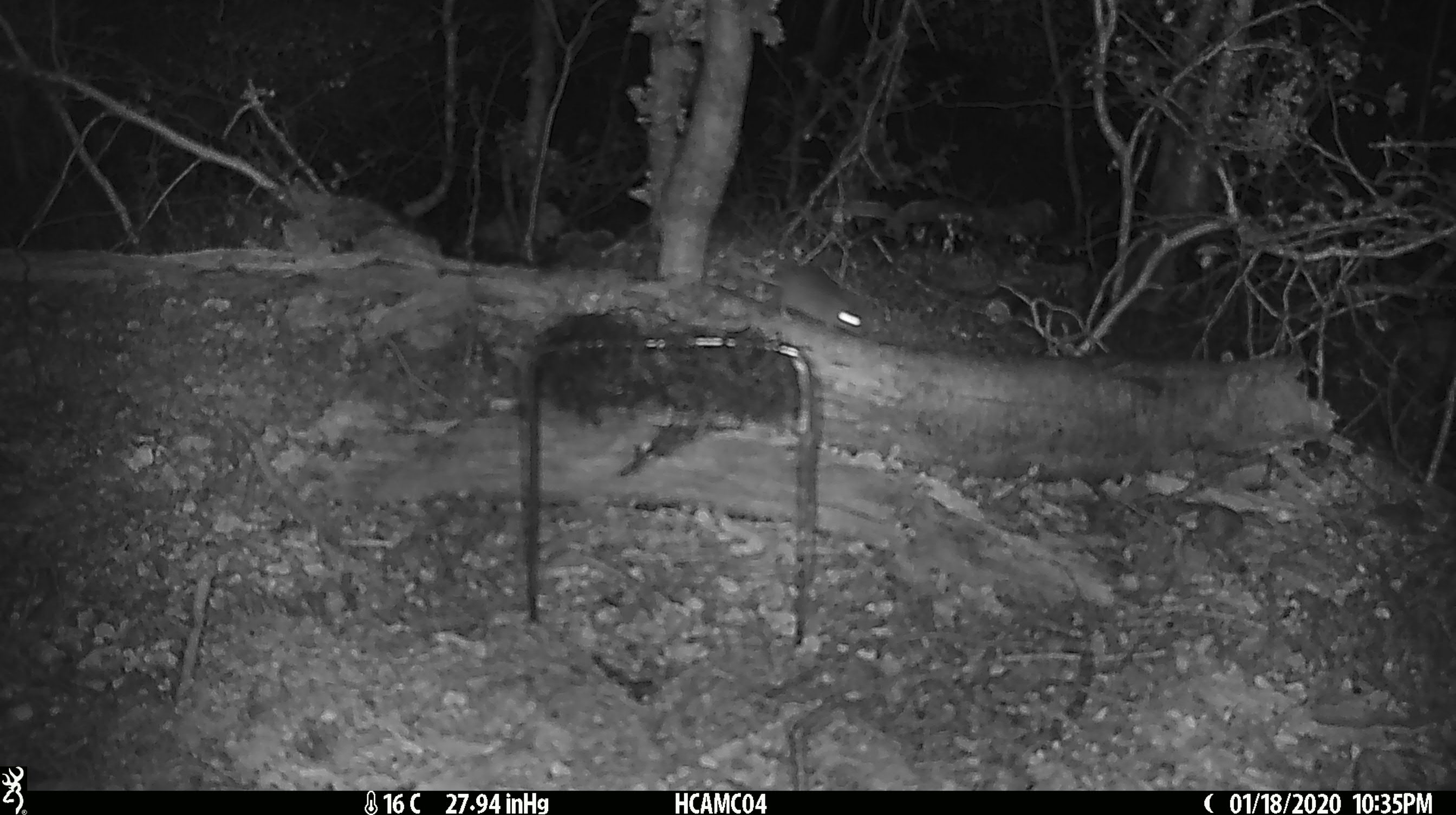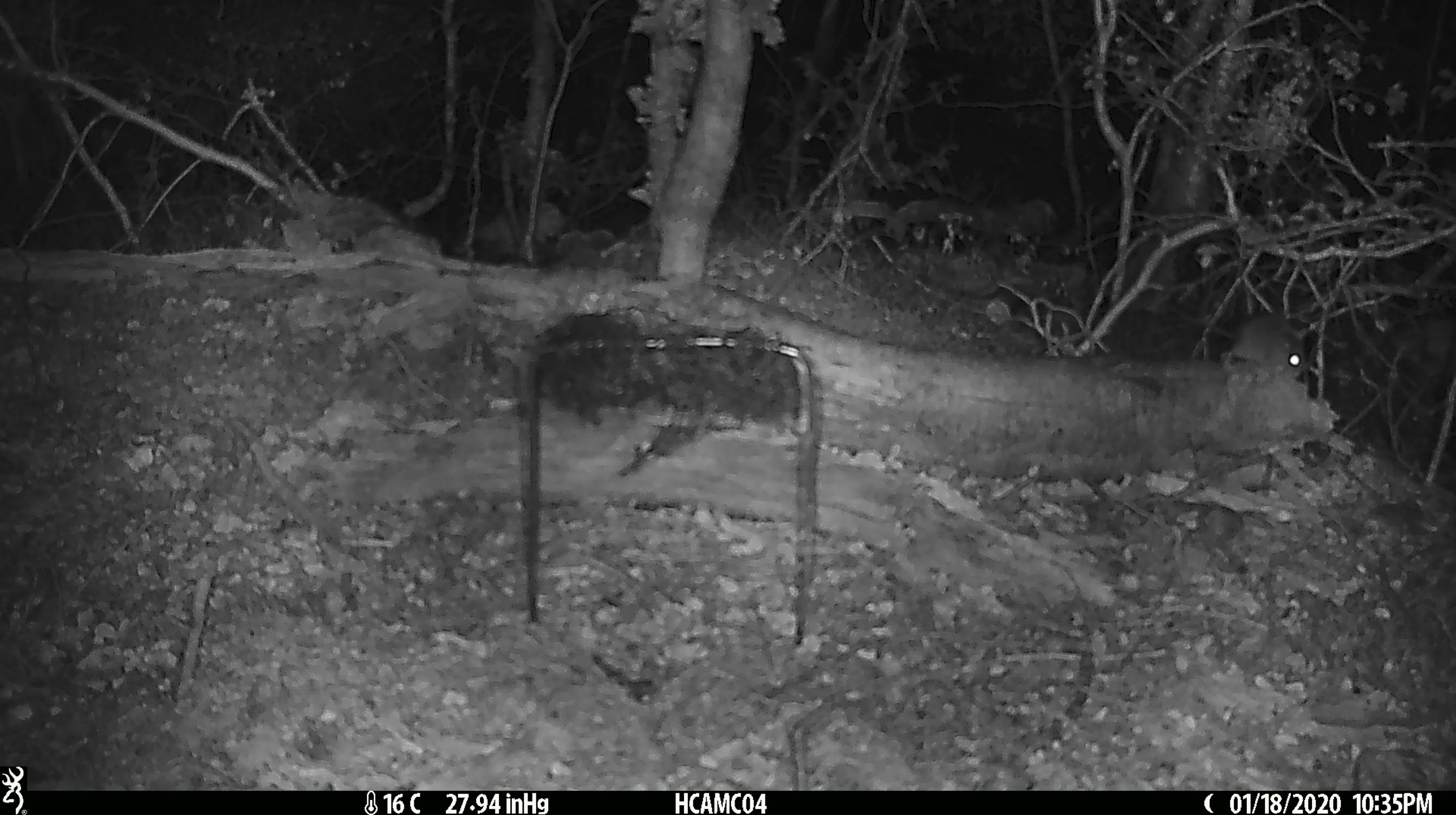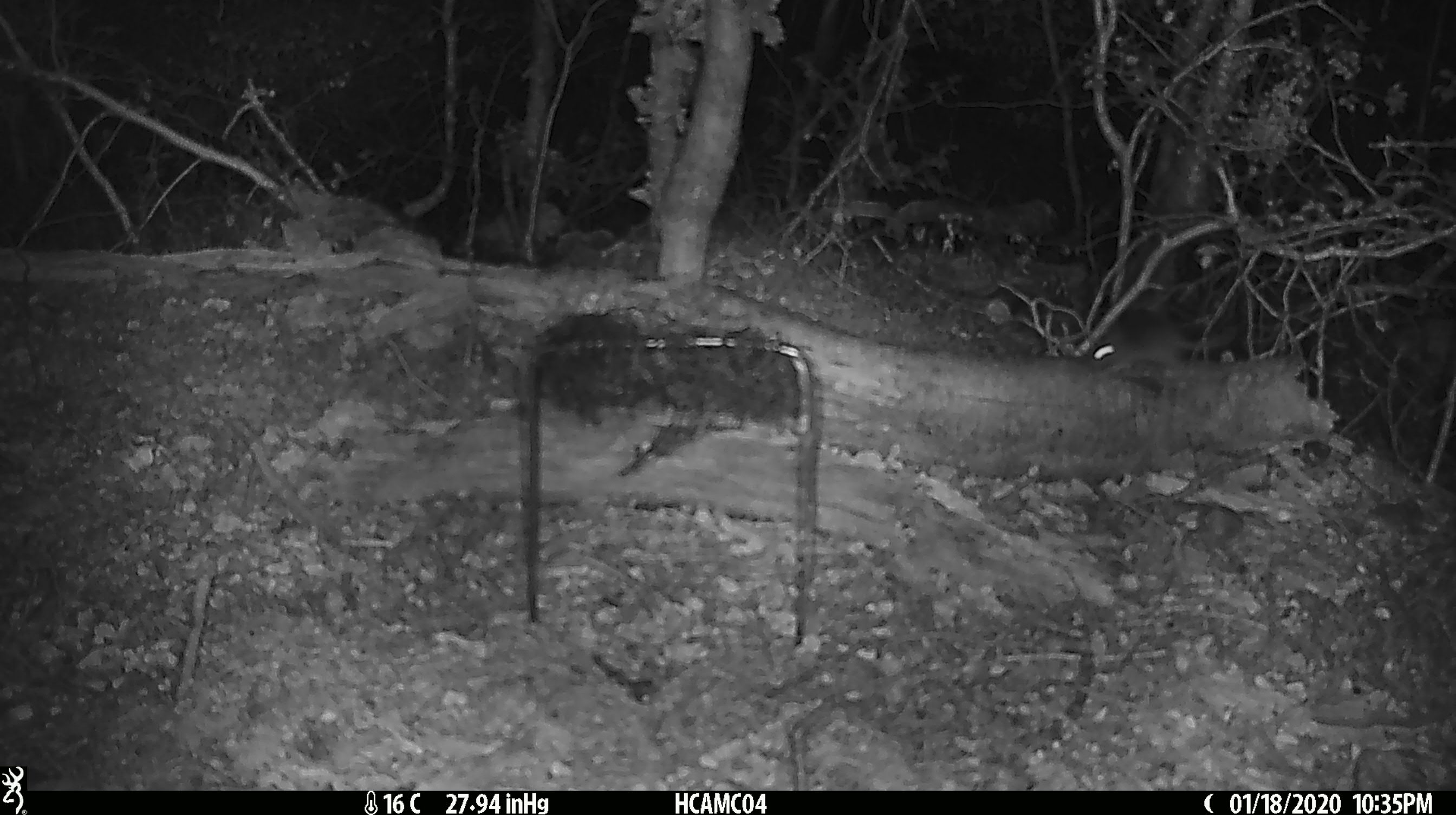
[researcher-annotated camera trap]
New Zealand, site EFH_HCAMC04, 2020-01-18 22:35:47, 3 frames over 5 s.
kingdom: Animalia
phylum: Chordata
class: Mammalia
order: Rodentia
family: Muridae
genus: Mus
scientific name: Mus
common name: mouse